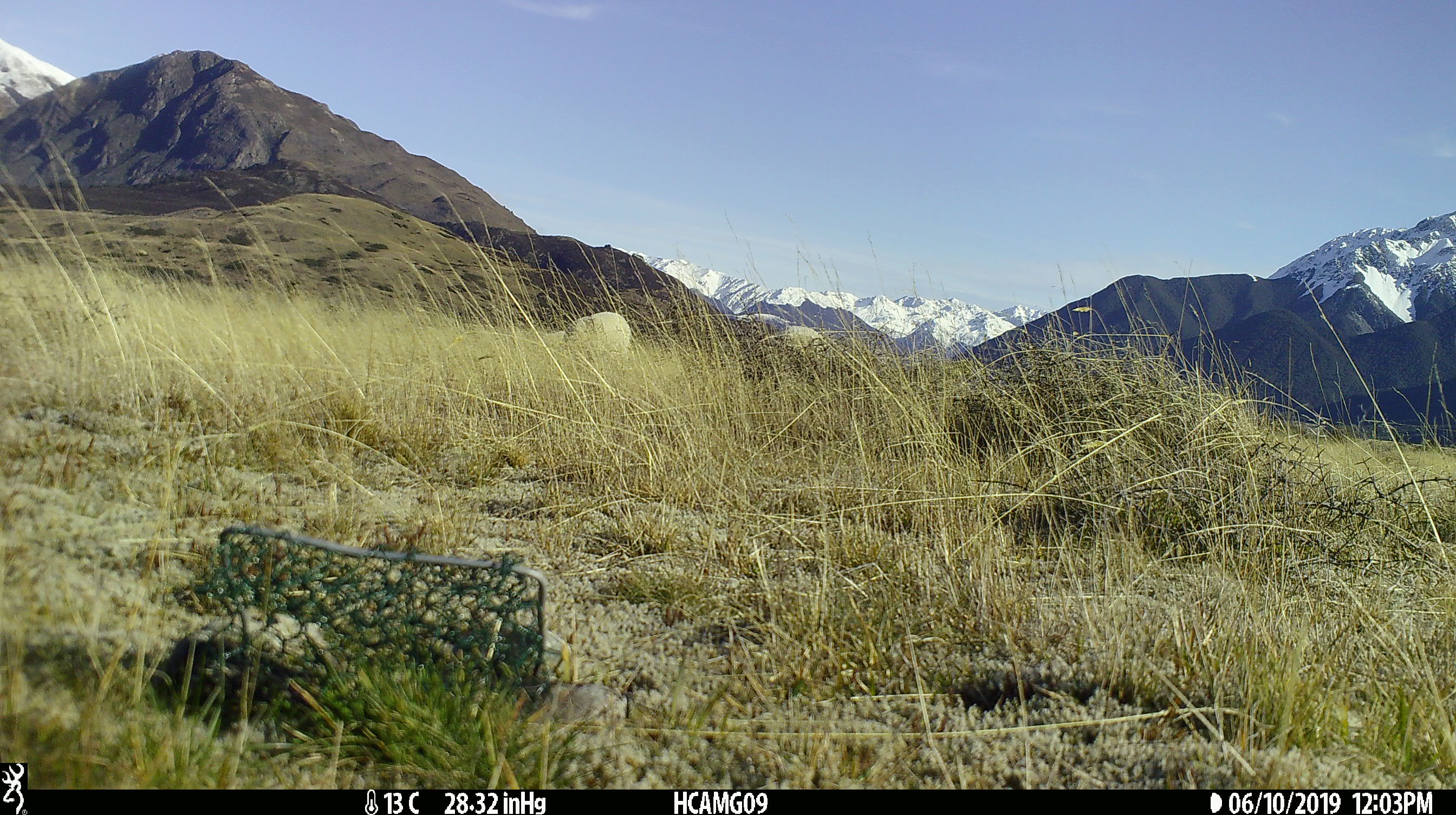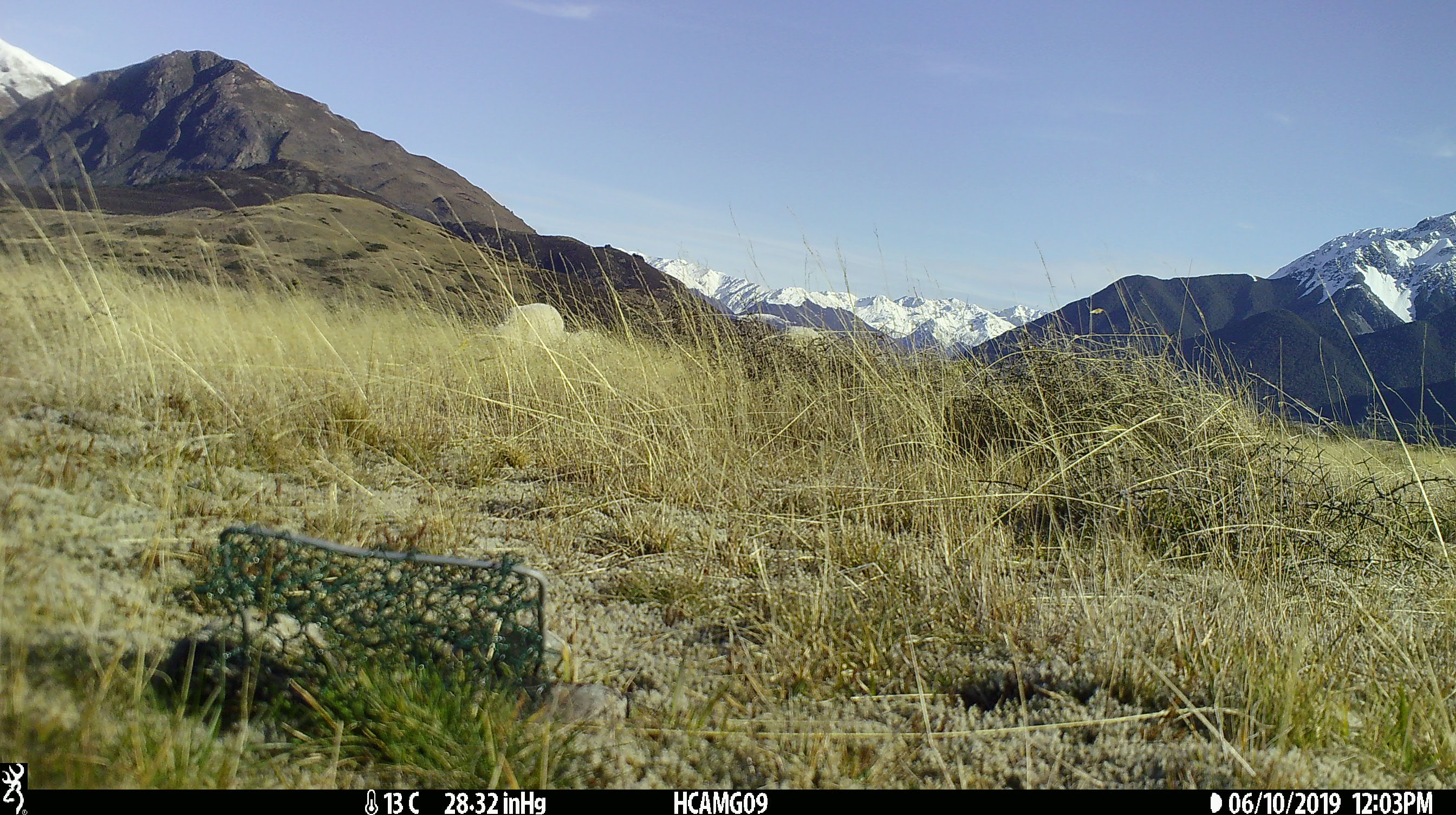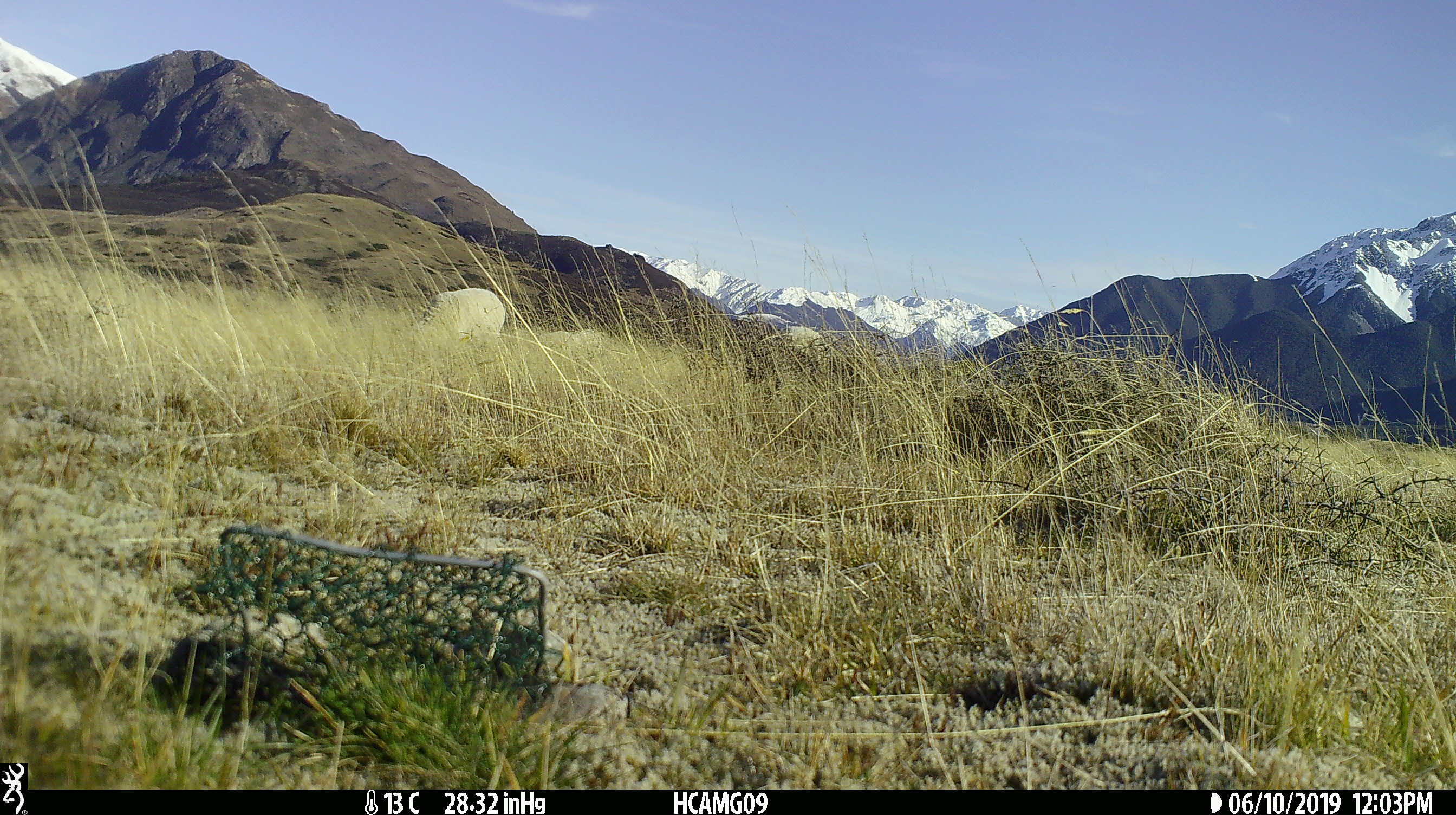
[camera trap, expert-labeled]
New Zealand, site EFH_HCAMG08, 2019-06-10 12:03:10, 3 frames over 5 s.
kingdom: Animalia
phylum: Chordata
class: Mammalia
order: Artiodactyla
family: Bovidae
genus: Ovis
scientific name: Ovis aries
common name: domestic sheep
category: sheep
Sheep (domestic sheep) (Ovis aries).